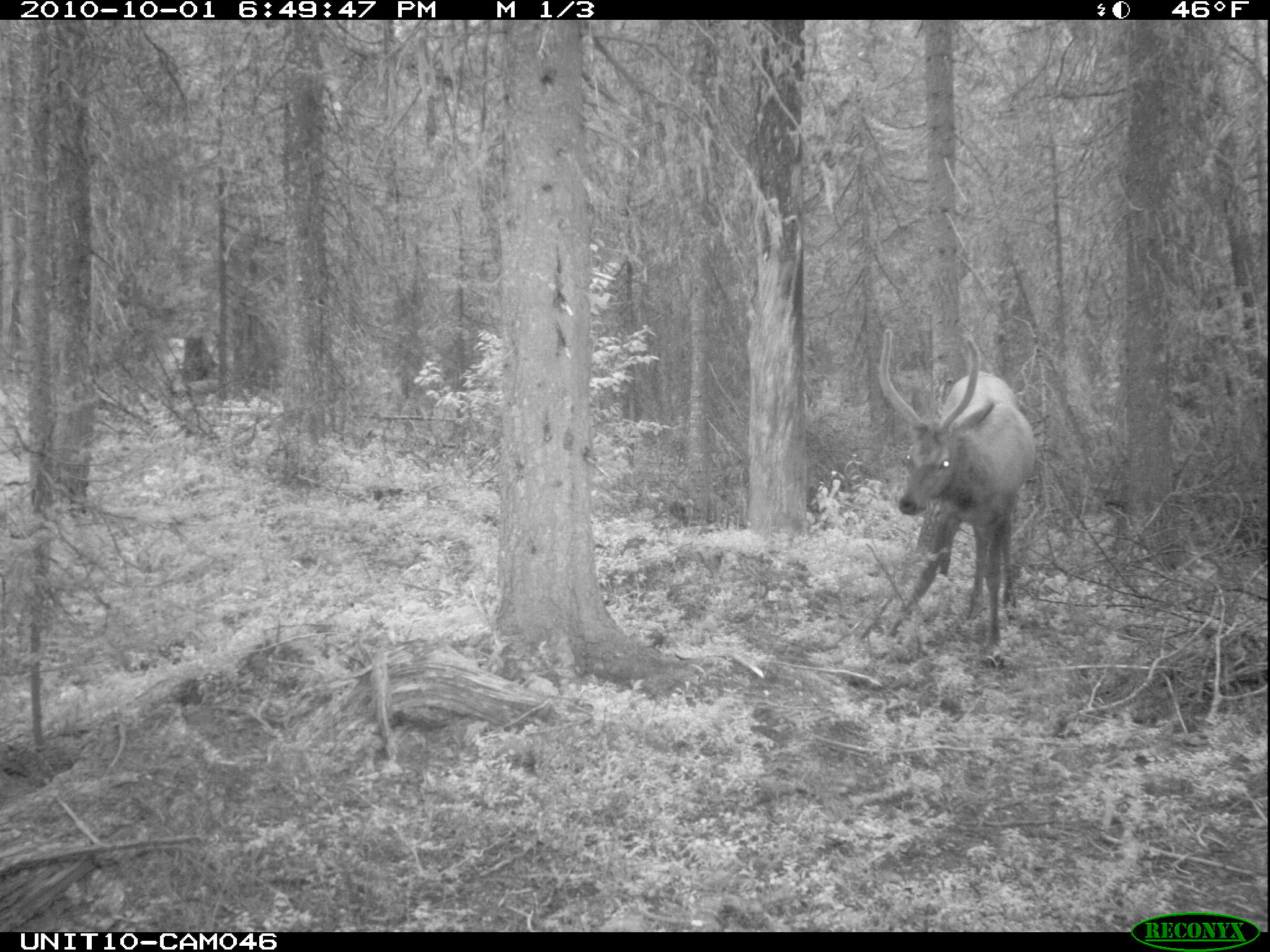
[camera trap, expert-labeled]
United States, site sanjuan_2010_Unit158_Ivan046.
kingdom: Animalia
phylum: Chordata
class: Mammalia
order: Artiodactyla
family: Cervidae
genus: Cervus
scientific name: Cervus elaphus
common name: red deer